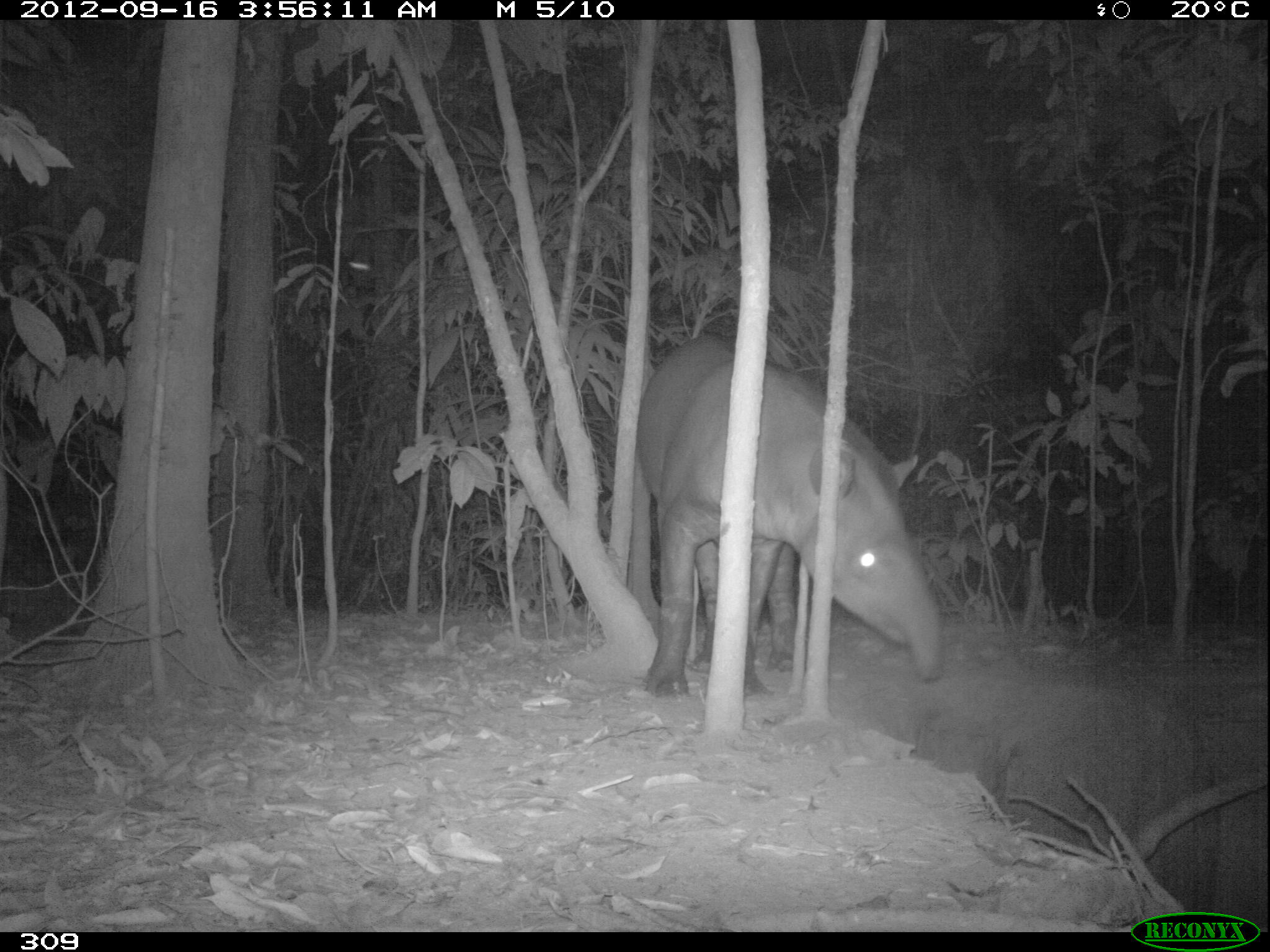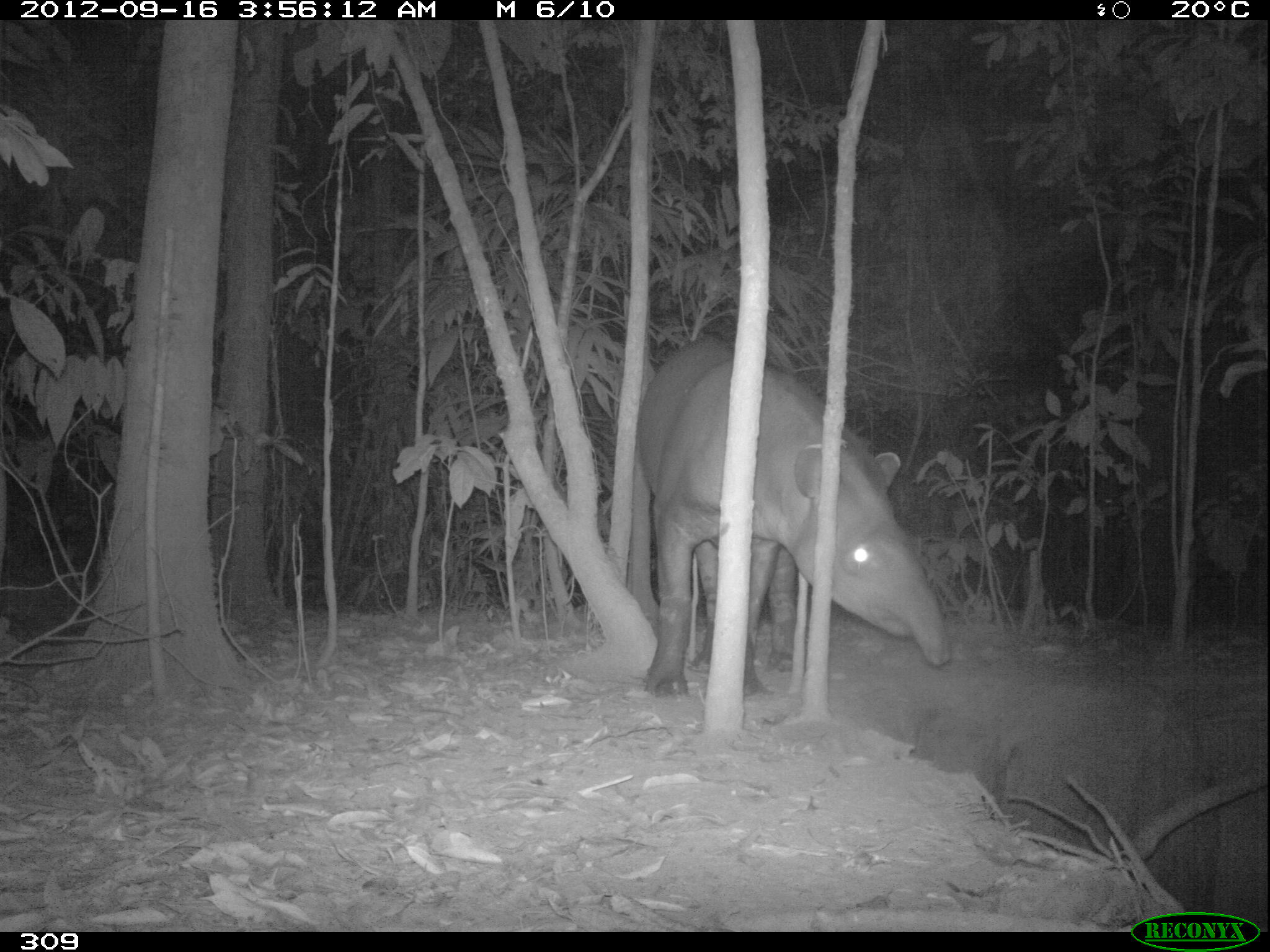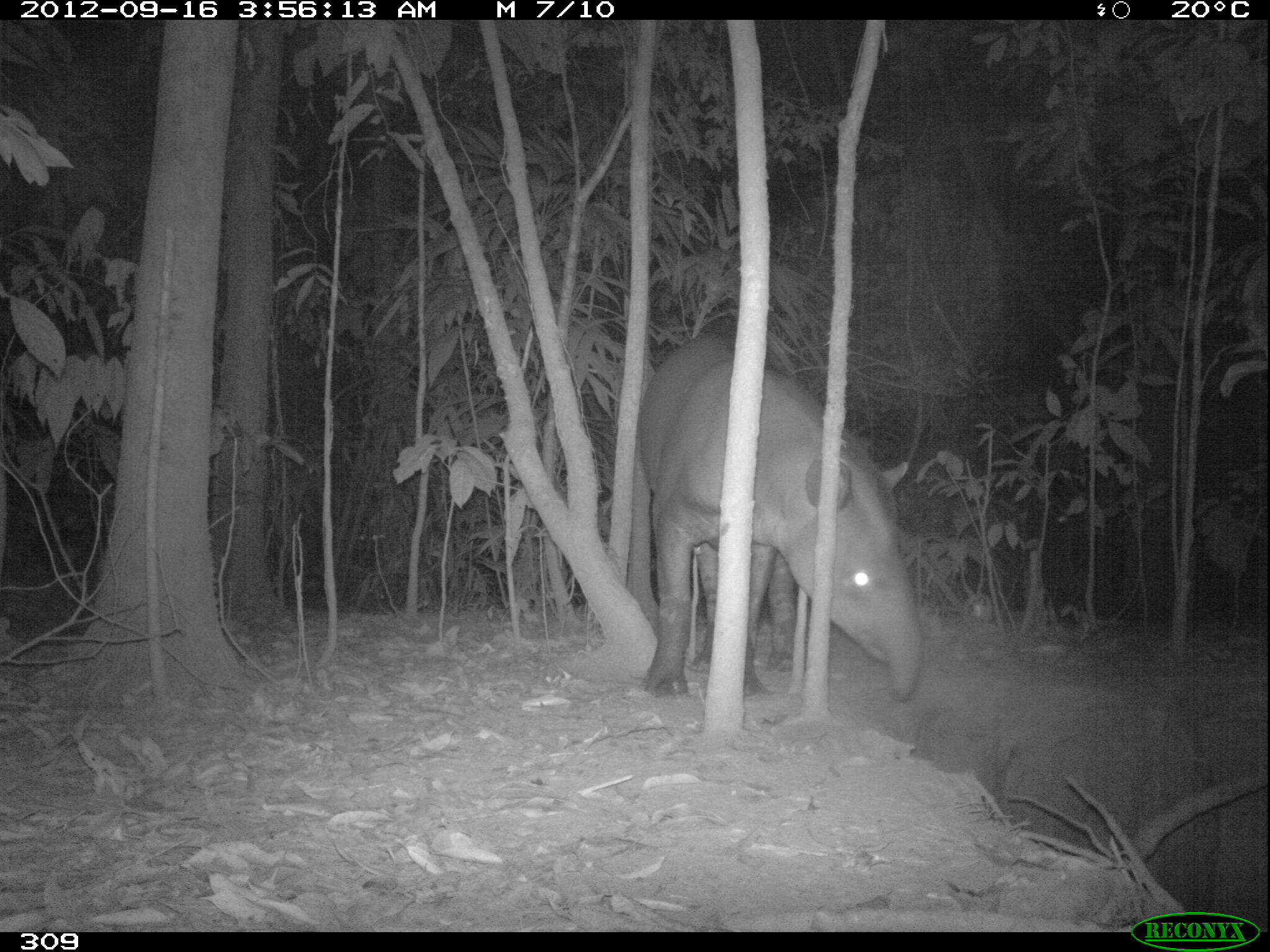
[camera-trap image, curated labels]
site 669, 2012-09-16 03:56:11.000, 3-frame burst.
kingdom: Animalia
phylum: Chordata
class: Mammalia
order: Perissodactyla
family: Tapiridae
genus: Tapirus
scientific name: Tapirus terrestris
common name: south american tapir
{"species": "Tapirus terrestris (south american tapir)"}